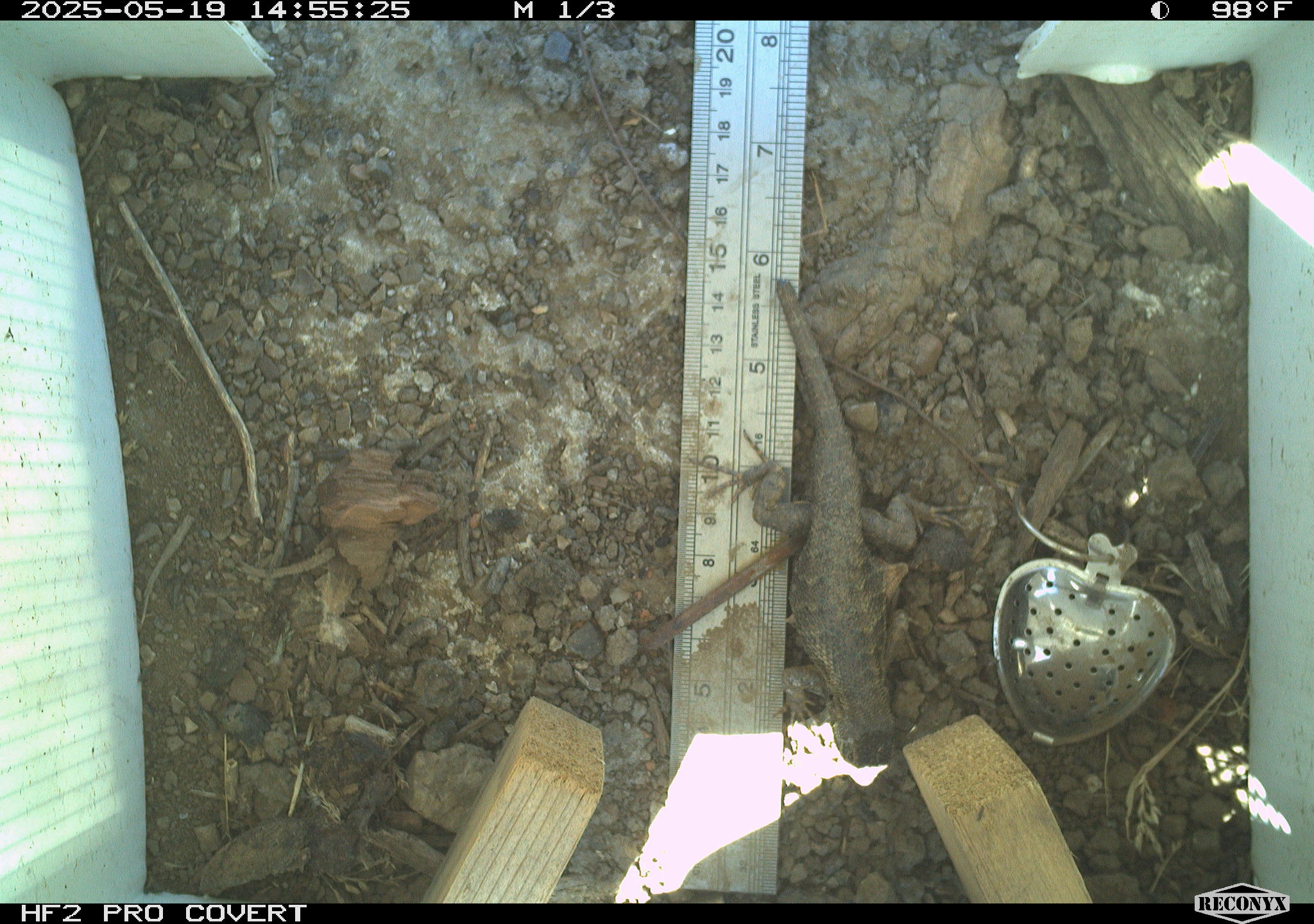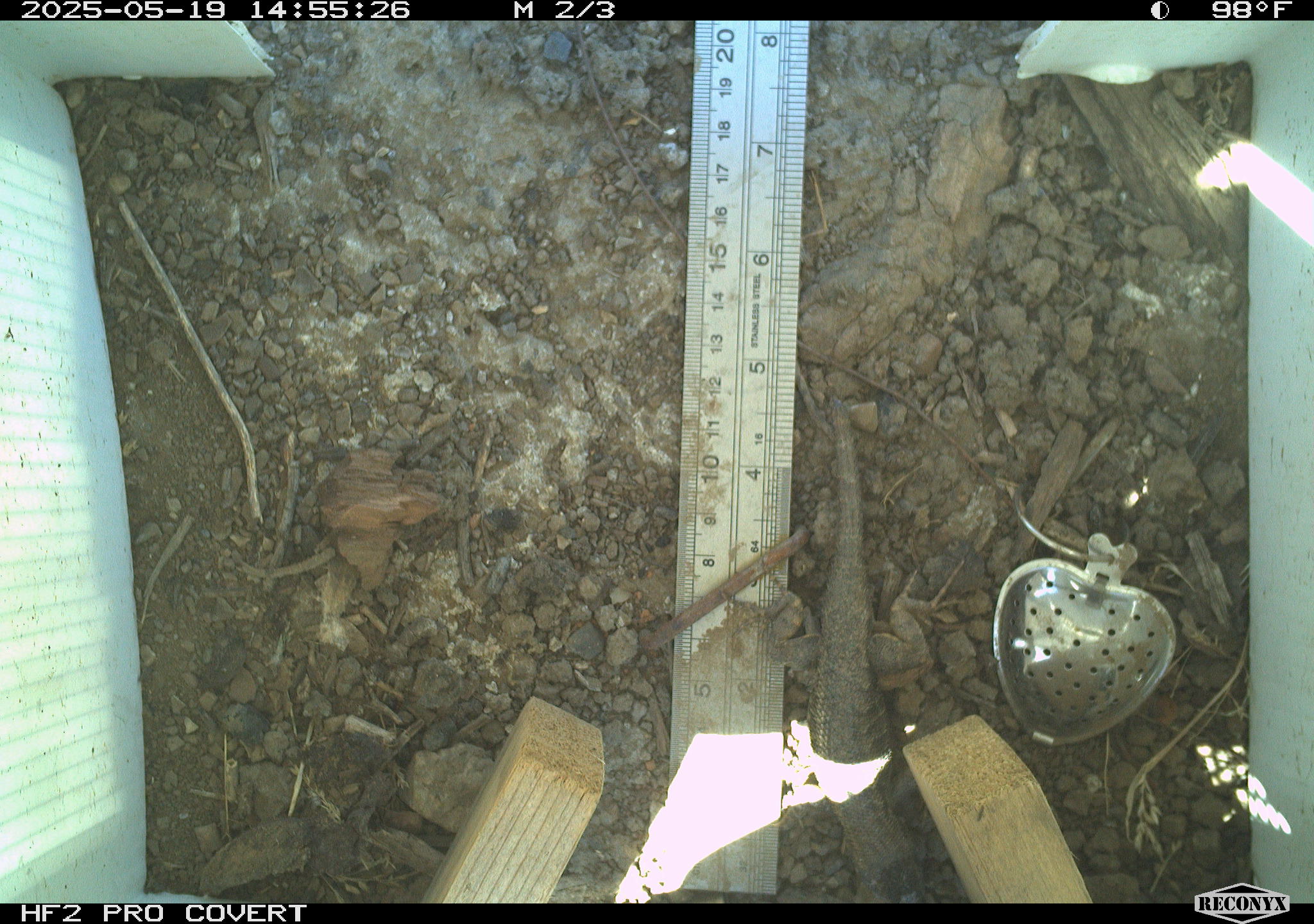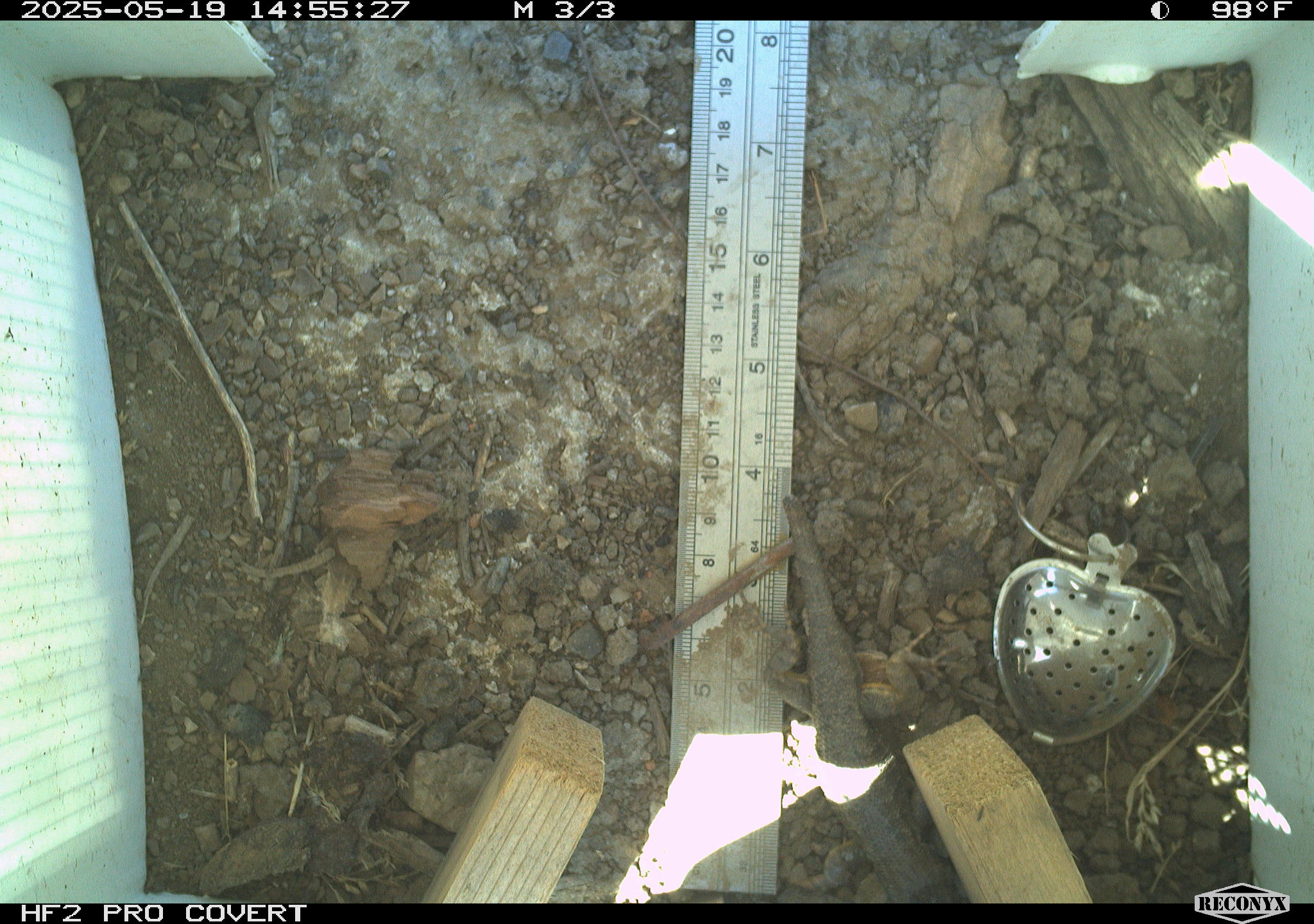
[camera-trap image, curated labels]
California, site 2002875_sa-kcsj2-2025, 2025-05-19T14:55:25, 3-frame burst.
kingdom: Animalia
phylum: Chordata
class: Reptilia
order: Squamata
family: Phrynosomatidae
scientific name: Phrynosomatidae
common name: north american spiny lizards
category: sceloporus/uta species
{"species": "sceloporus/uta species (north american spiny lizards) (Phrynosomatidae)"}